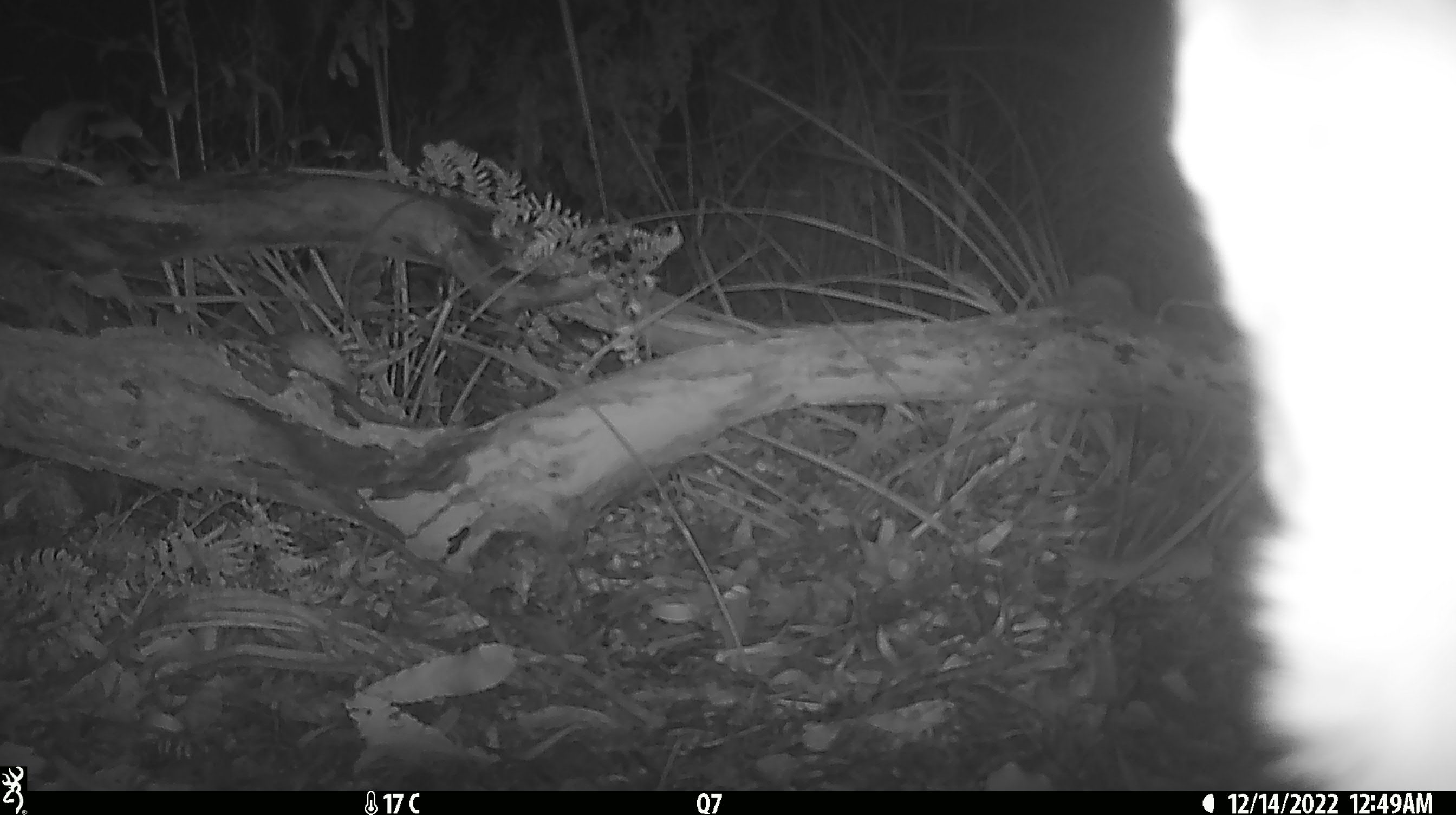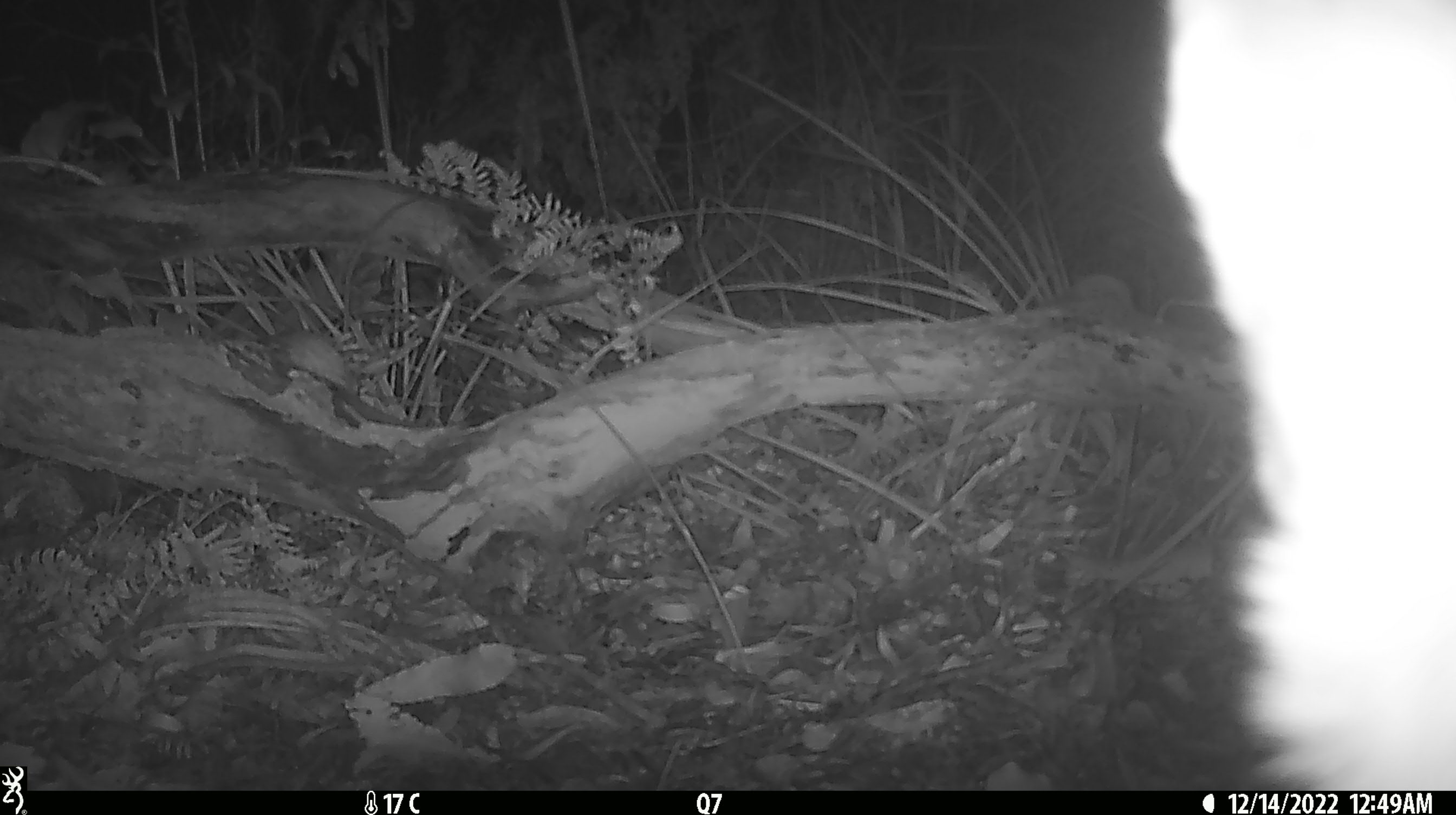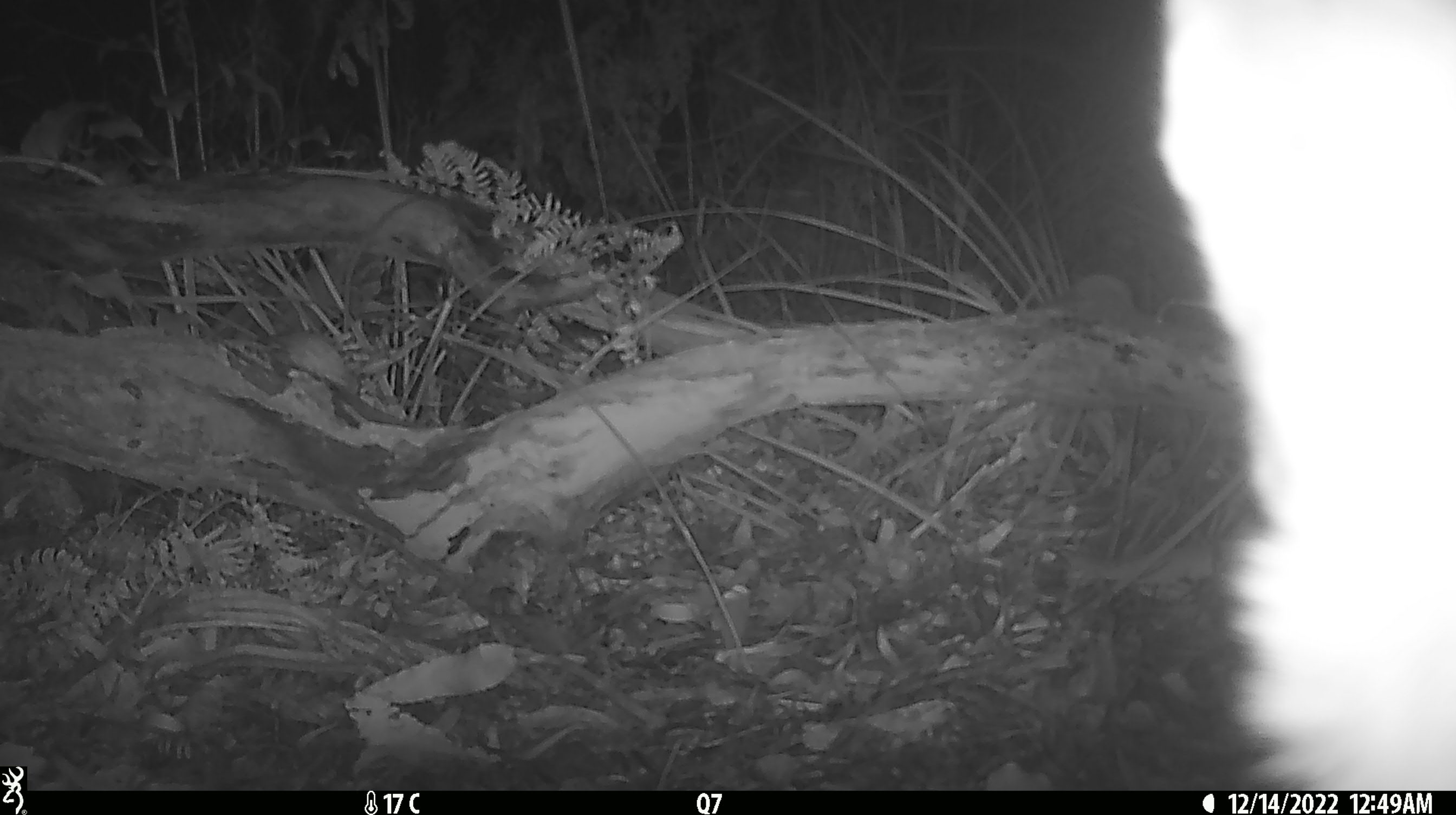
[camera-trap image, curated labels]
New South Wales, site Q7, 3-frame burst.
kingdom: Animalia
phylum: Chordata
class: Mammalia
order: Carnivora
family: Canidae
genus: Canis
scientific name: Canis familiaris dingo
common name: dingo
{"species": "dingo (Canis familiaris dingo)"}